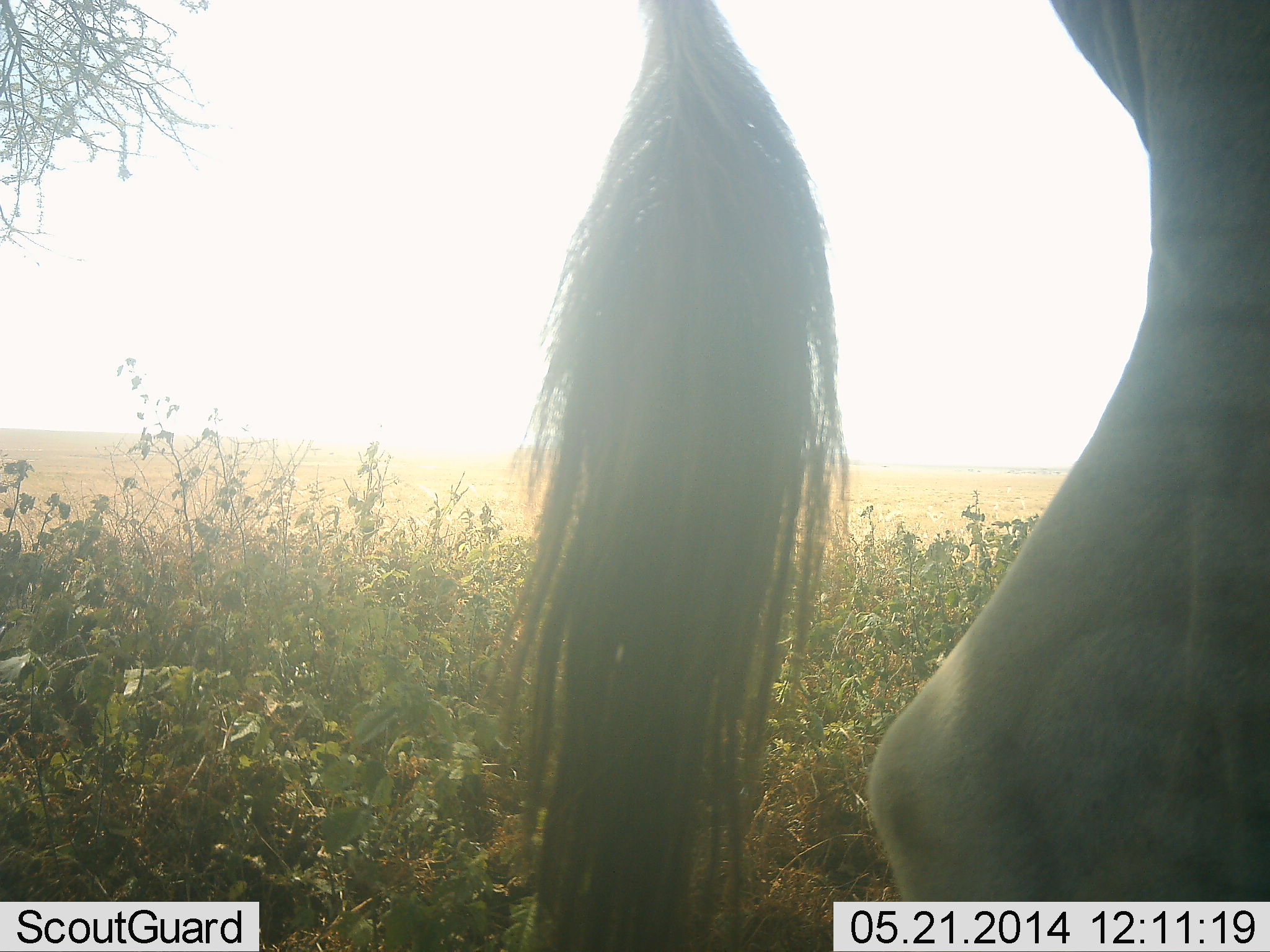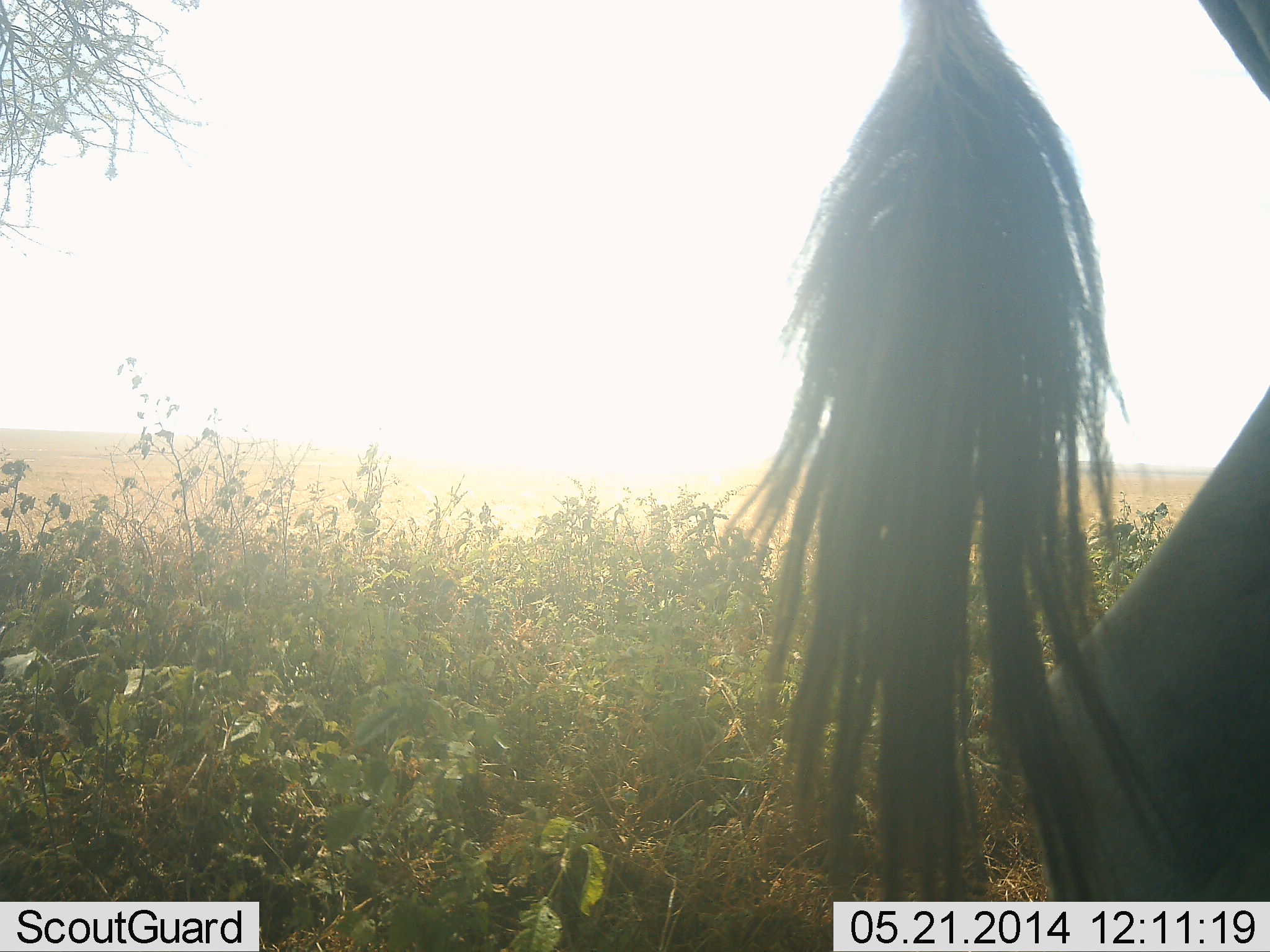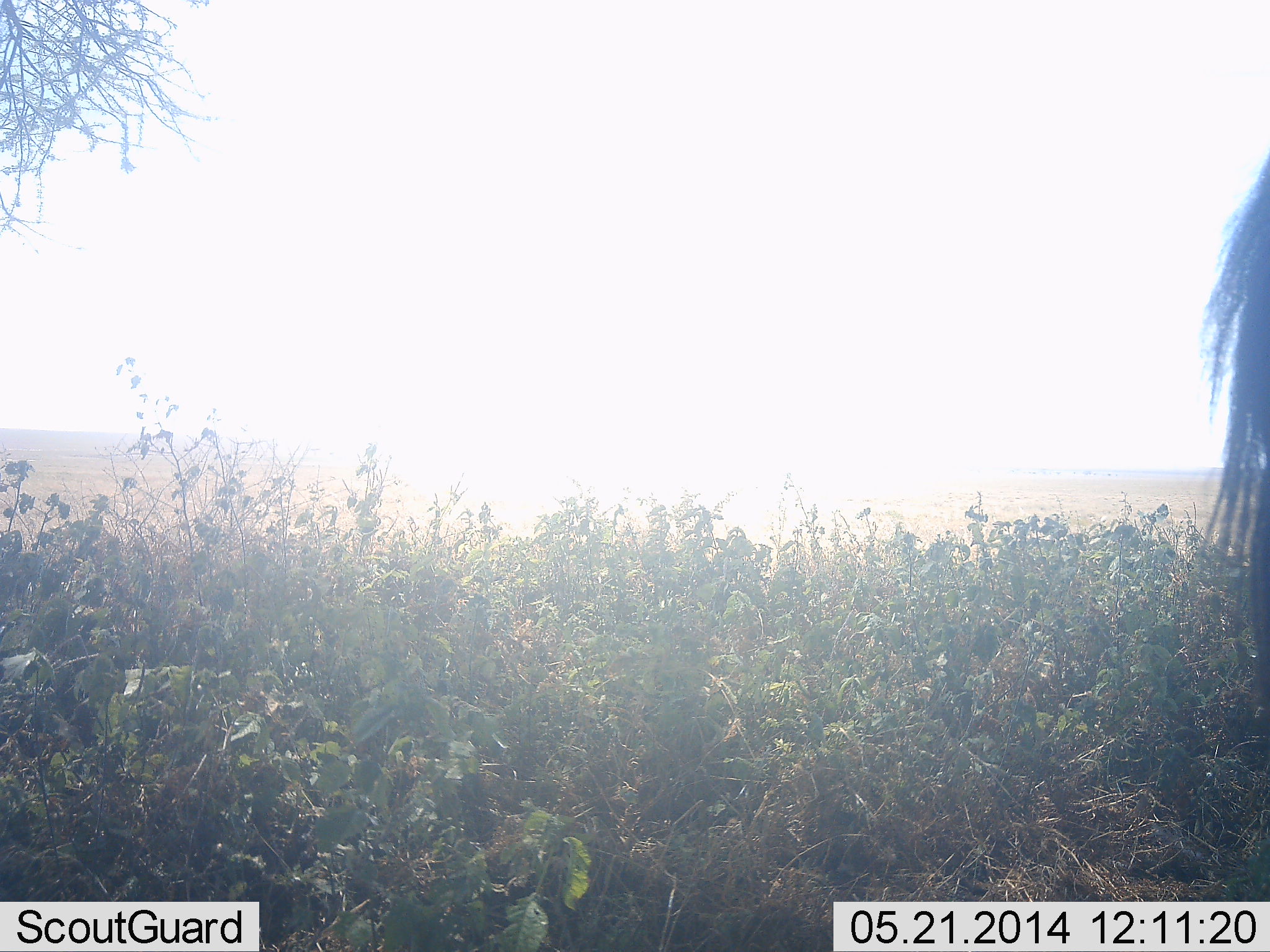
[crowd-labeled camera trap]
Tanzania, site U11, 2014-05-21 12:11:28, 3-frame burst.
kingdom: Animalia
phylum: Chordata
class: Mammalia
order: Artiodactyla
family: Bovidae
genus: Connochaetes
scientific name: Connochaetes taurinus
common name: blue wildebeest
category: wildebeest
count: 1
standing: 40%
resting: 10%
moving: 60%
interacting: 0%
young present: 0%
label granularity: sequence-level